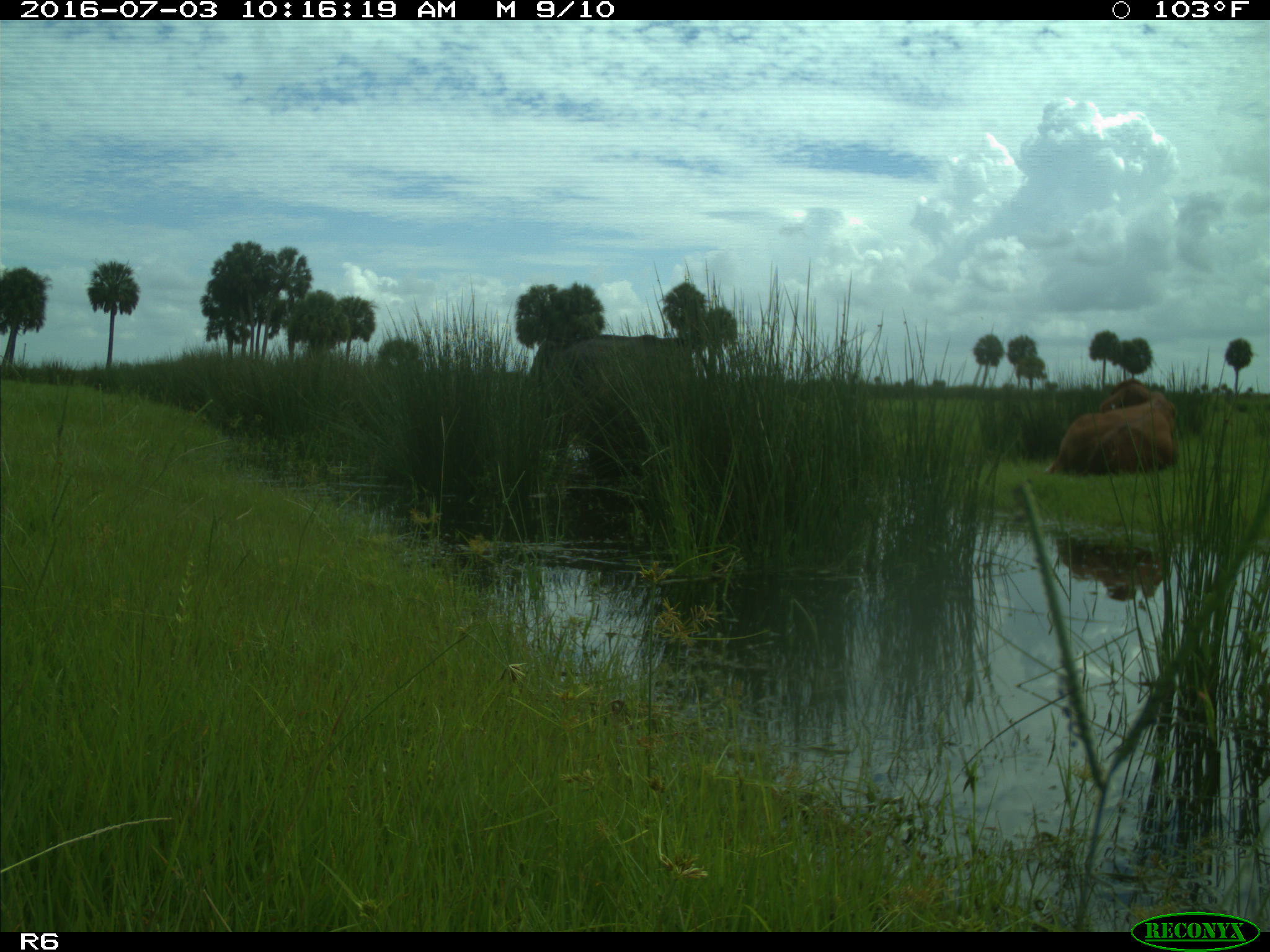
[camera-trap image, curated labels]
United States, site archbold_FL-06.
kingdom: Animalia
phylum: Chordata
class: Mammalia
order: Artiodactyla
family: Bovidae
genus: Bos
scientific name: Bos taurus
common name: domestic cow